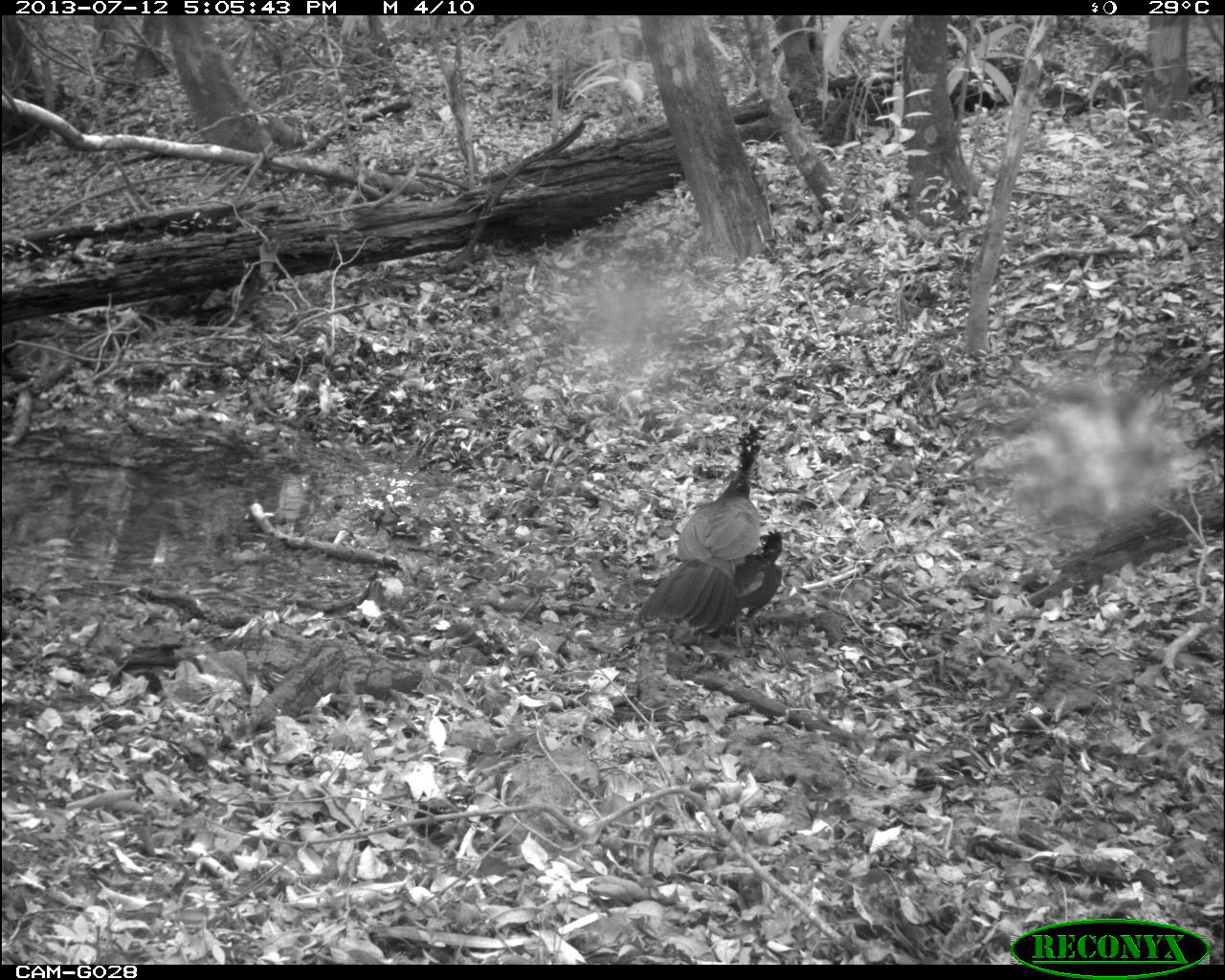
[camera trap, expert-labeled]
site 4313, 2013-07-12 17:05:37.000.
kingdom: Animalia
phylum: Chordata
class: Aves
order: Galliformes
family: Cracidae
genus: Crax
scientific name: Crax rubra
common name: great curassow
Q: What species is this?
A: Crax rubra (great curassow).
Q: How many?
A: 1.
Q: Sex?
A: Female.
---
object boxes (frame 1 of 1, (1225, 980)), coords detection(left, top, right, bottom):
crax rubra: detection(640, 422, 782, 648)